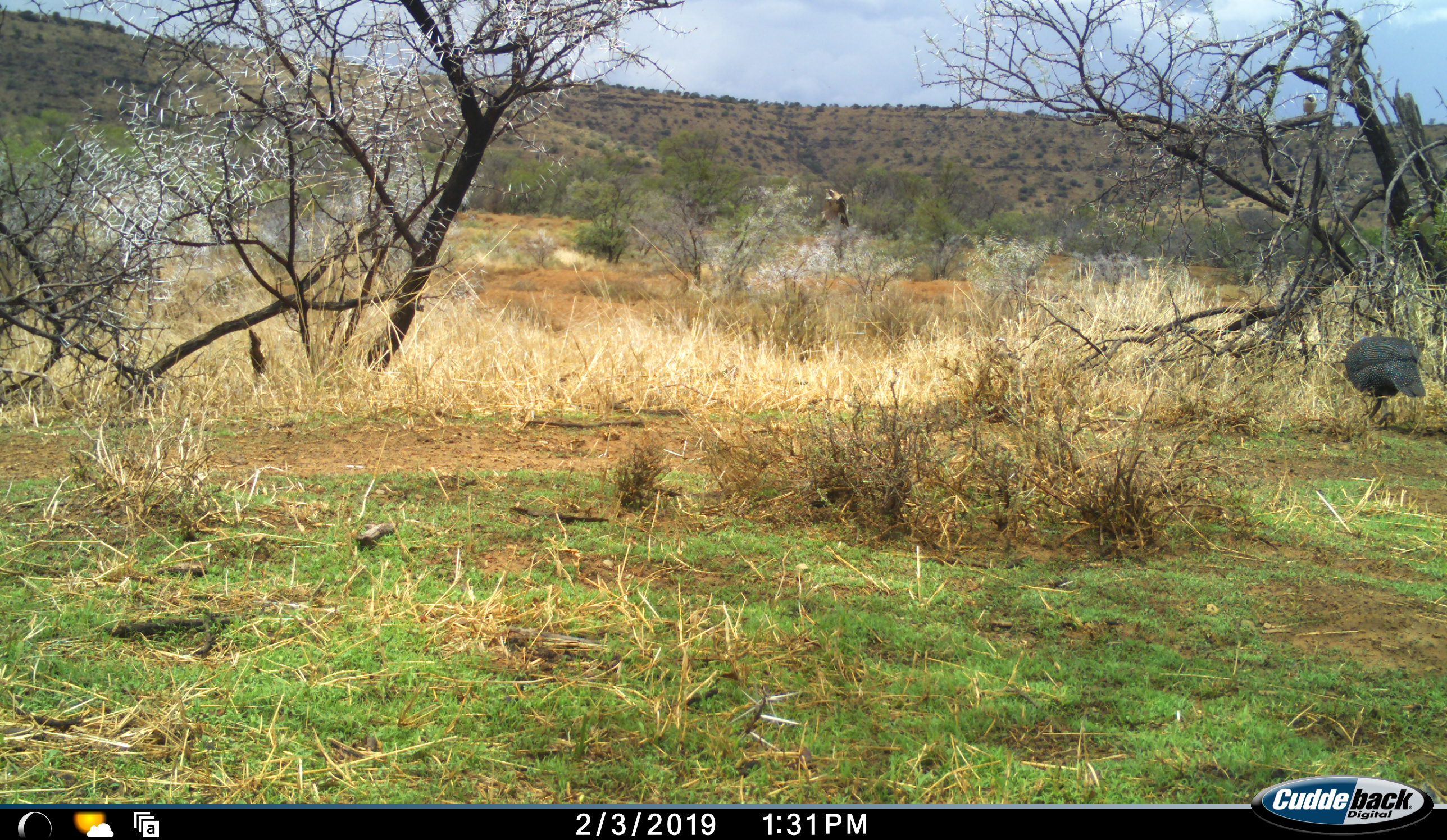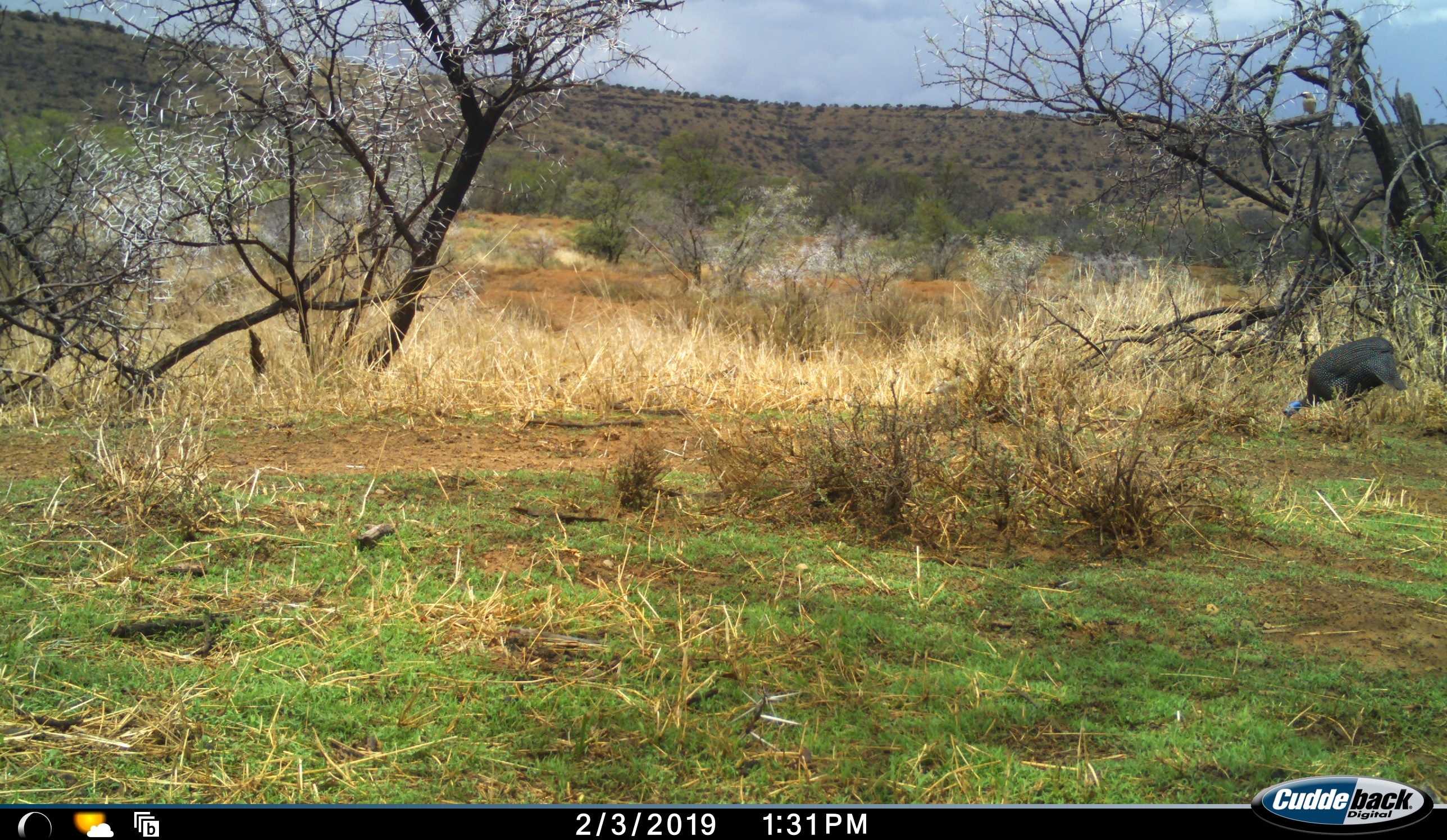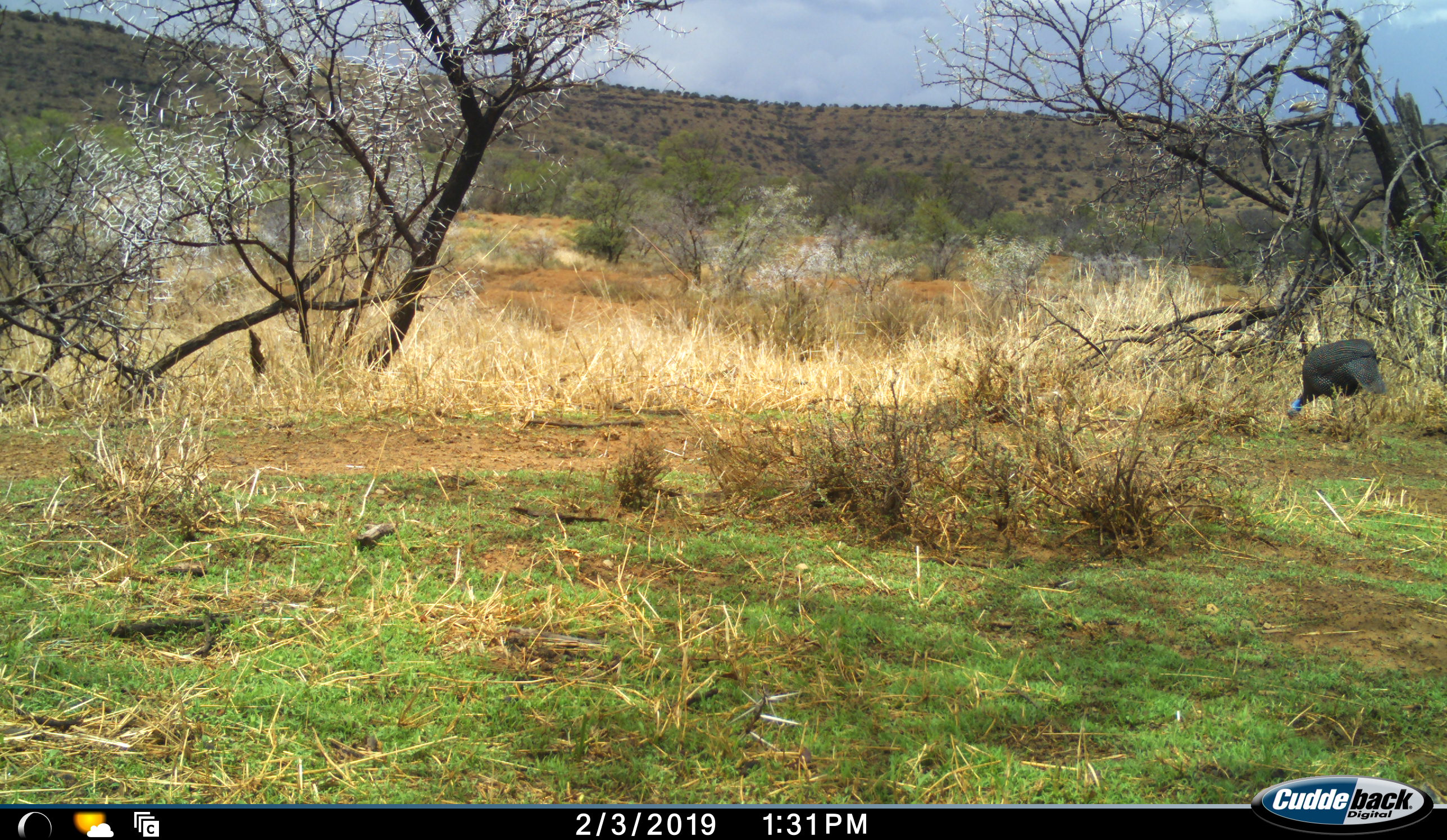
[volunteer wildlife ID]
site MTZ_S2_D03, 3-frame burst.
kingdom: Animalia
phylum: Chordata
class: Aves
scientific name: Aves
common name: bird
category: birdother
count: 3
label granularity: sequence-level